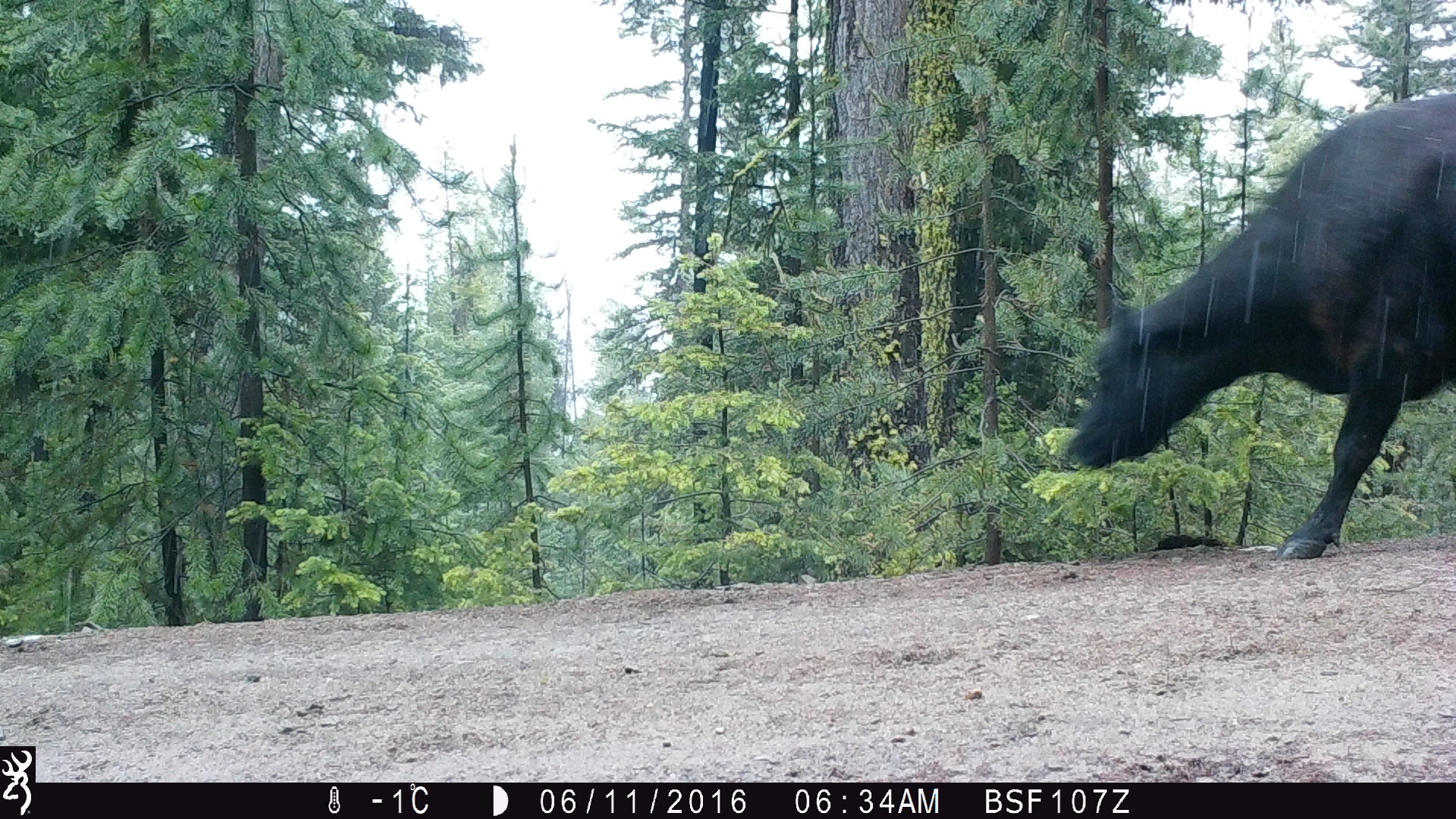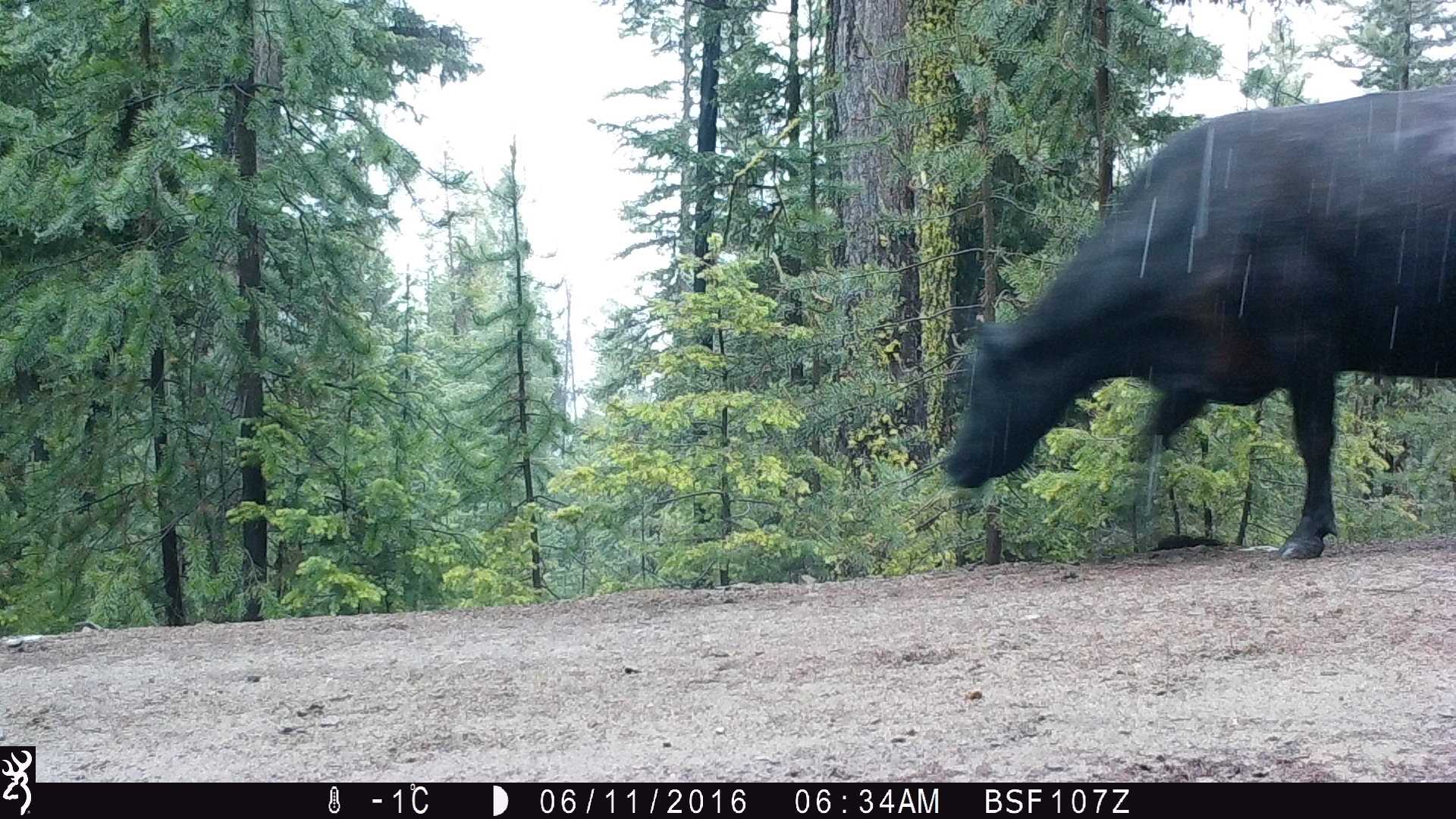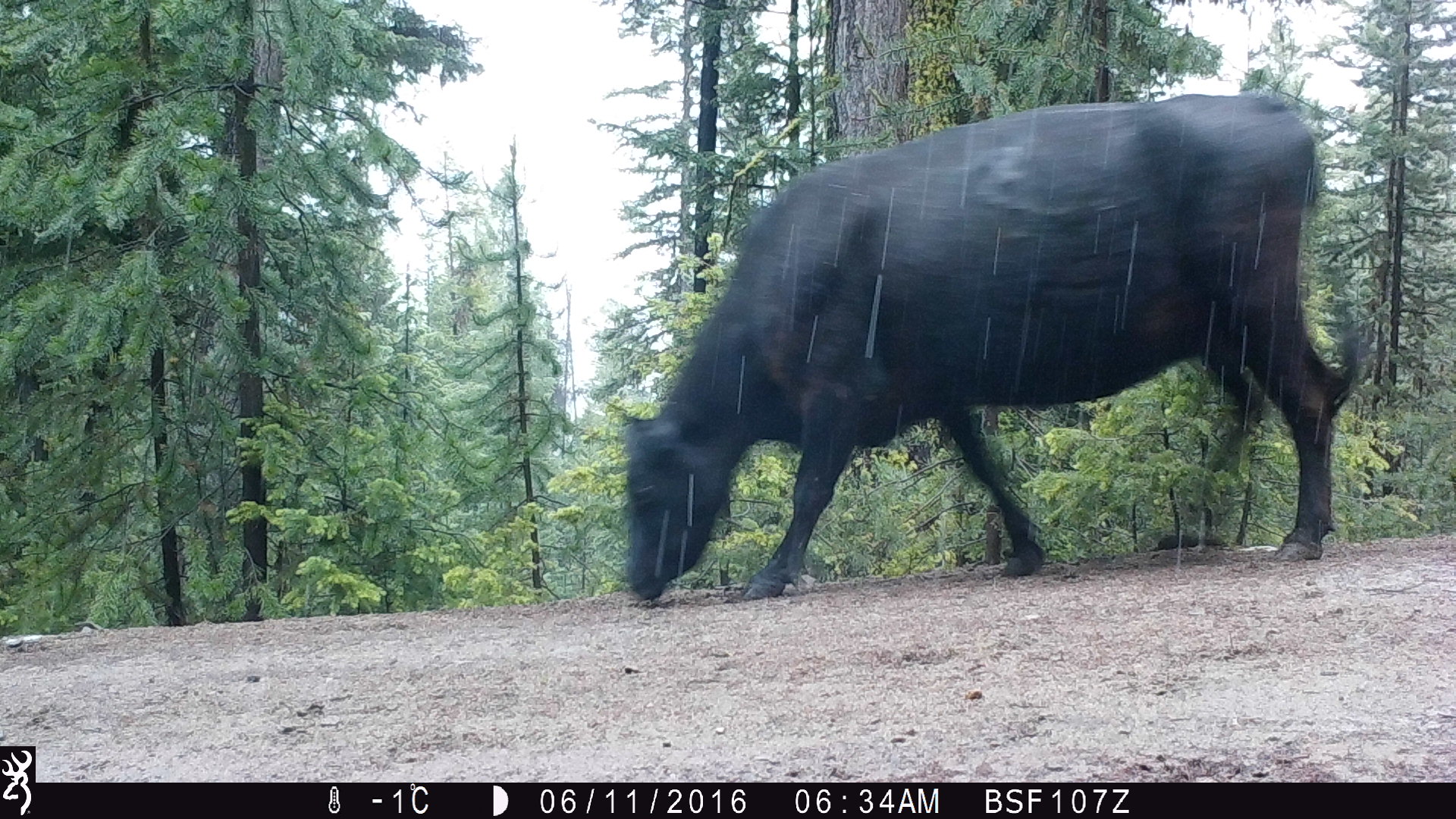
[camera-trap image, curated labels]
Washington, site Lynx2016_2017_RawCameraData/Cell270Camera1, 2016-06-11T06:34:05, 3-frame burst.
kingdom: Animalia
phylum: Chordata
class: Mammalia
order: Artiodactyla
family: Bovidae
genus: Bos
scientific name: Bos taurus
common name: domestic cattle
Domestic cattle (Bos taurus). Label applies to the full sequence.